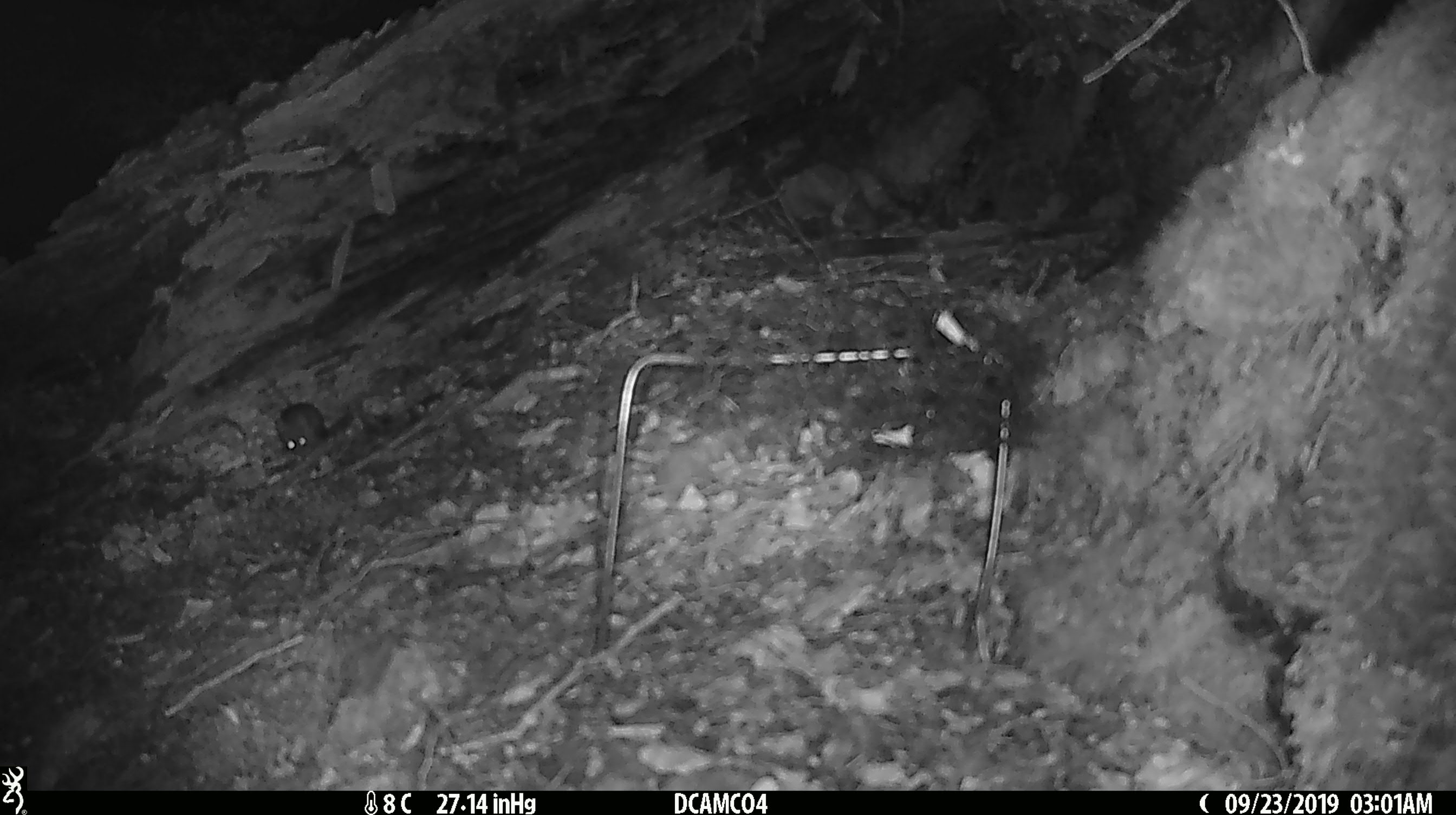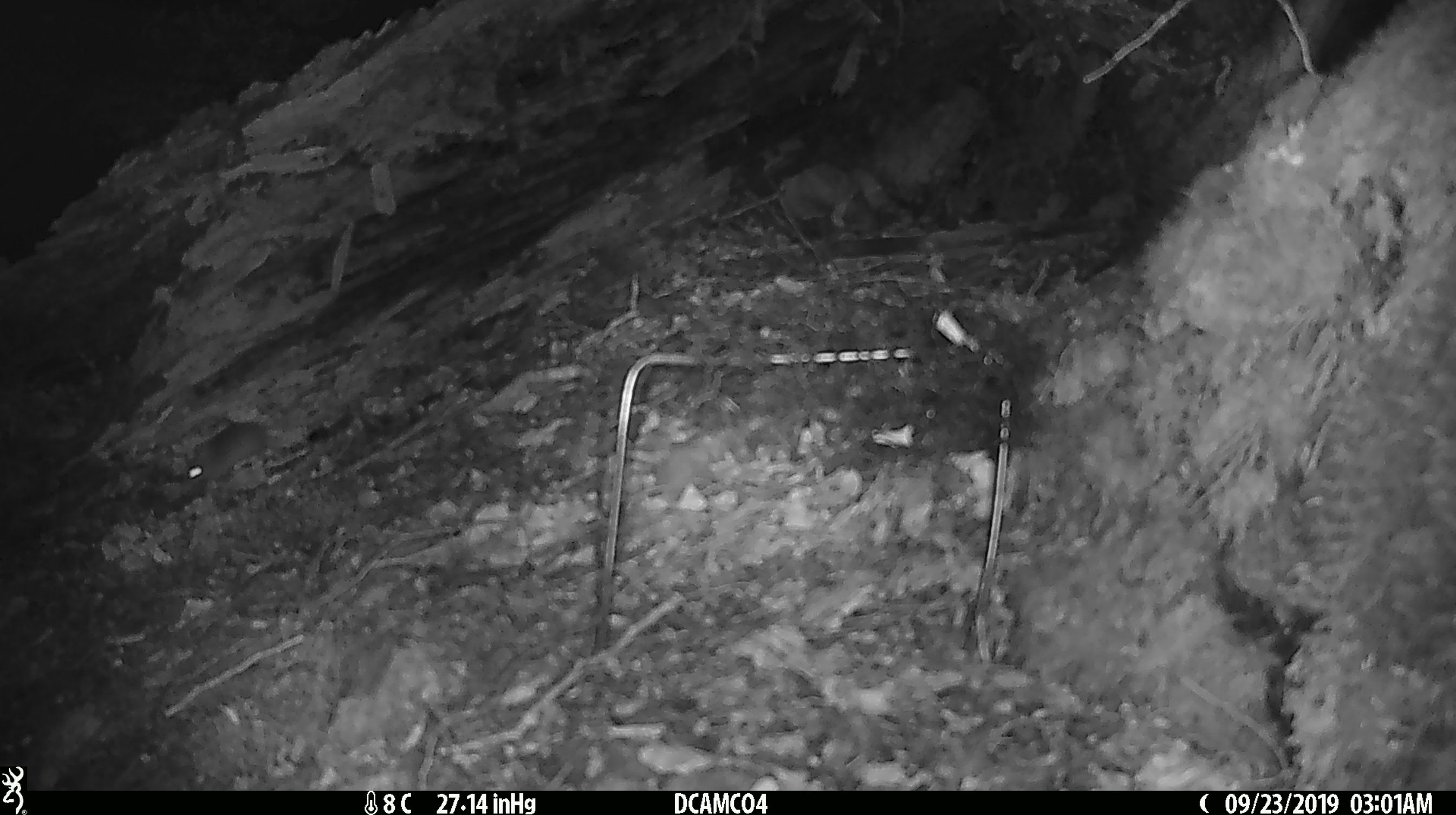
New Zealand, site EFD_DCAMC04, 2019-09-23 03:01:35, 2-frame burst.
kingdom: Animalia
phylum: Chordata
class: Mammalia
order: Rodentia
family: Muridae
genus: Mus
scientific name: Mus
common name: mouse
Mouse (Mus).